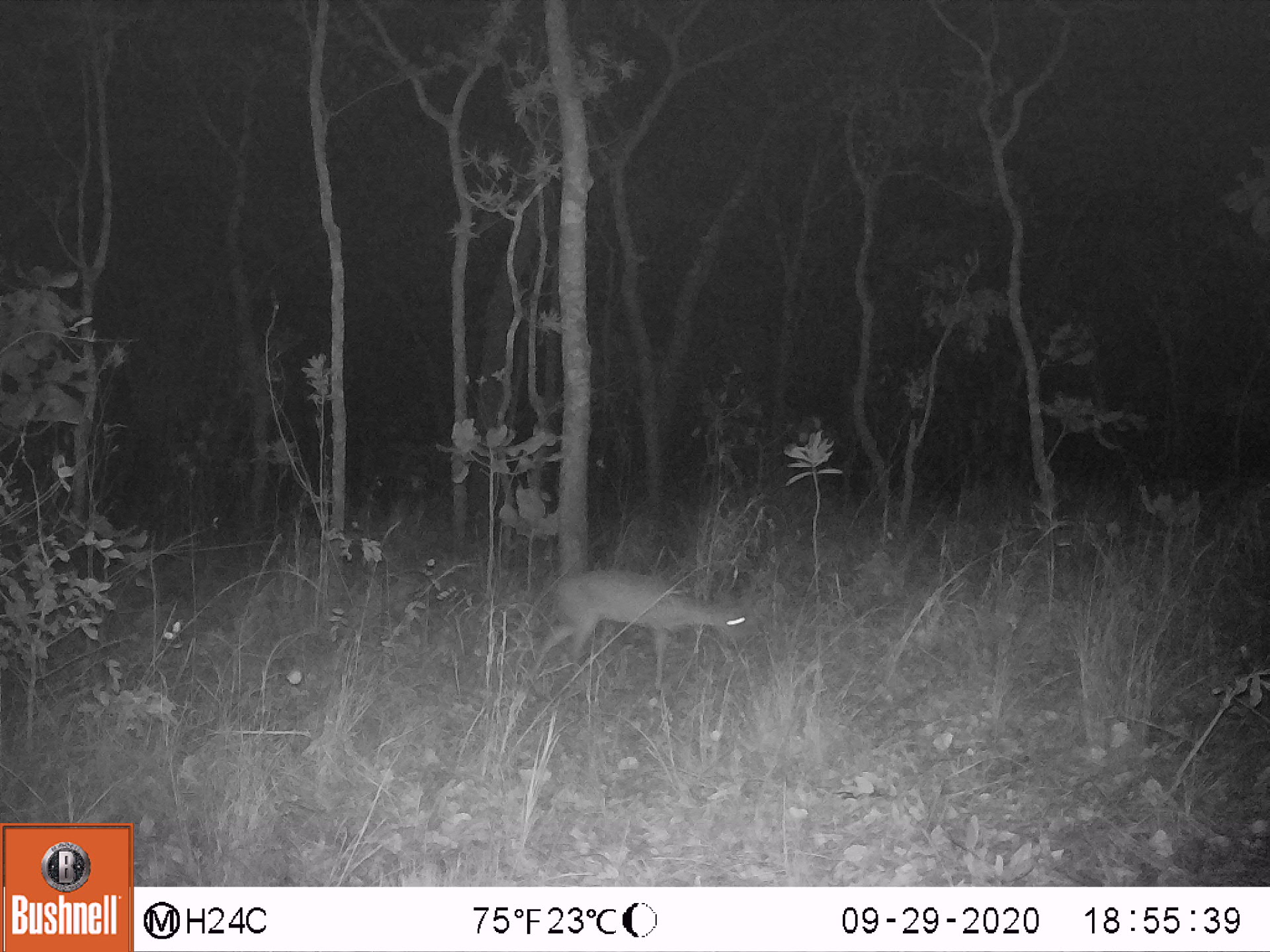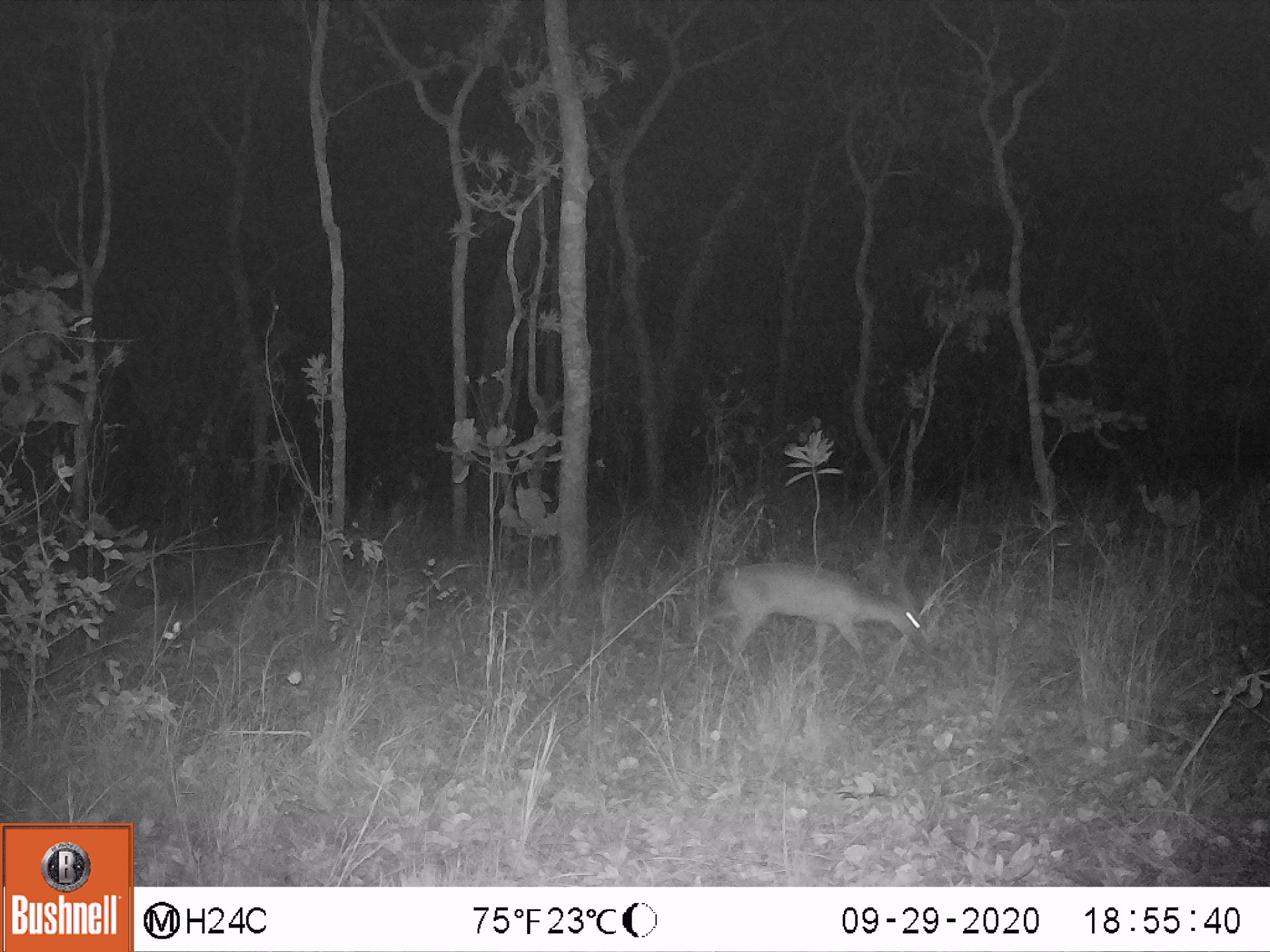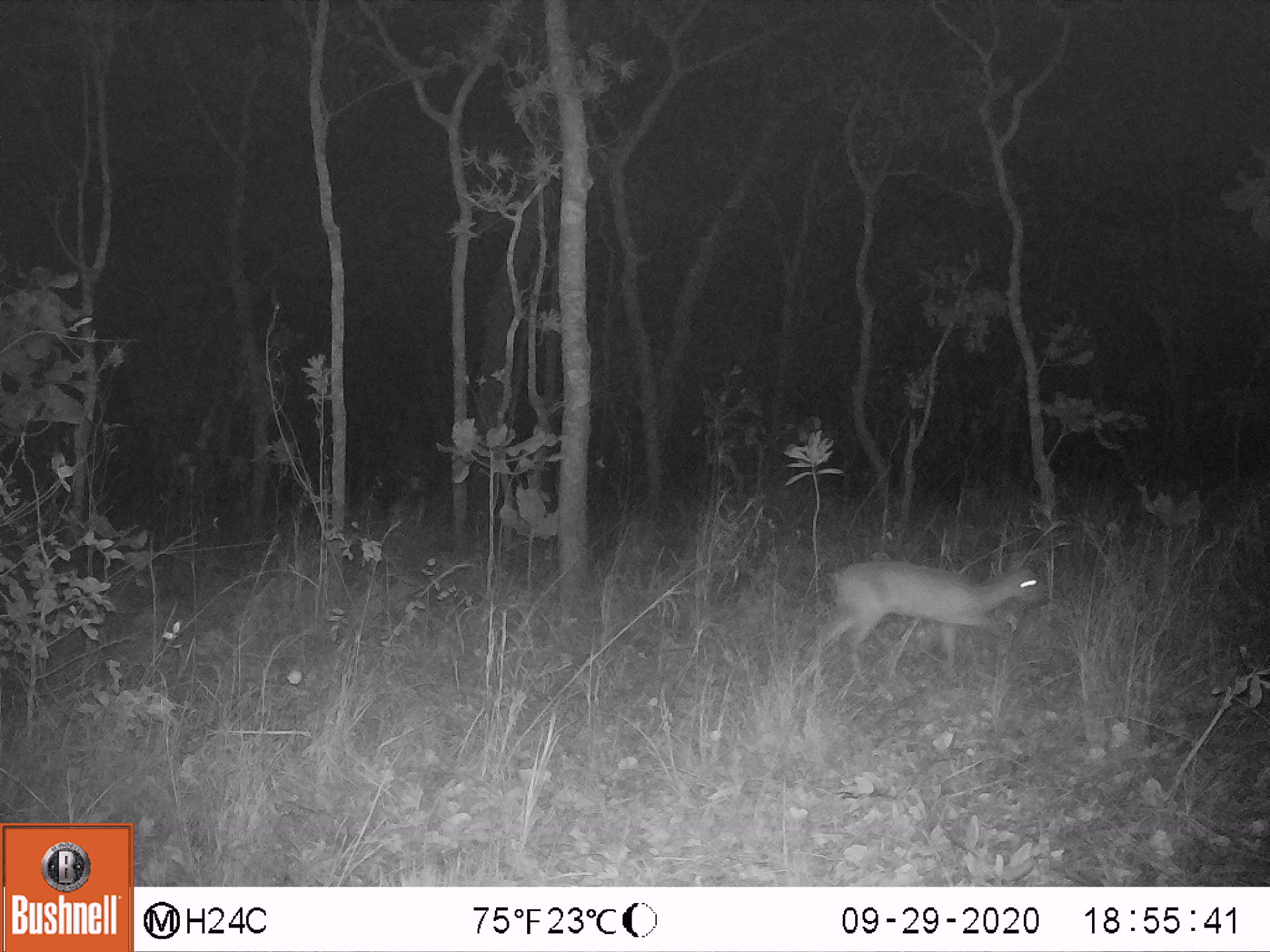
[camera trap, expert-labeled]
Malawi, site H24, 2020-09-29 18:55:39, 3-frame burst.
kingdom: Animalia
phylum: Chordata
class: Mammalia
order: Artiodactyla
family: Bovidae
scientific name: Antilopinae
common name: small antelope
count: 1